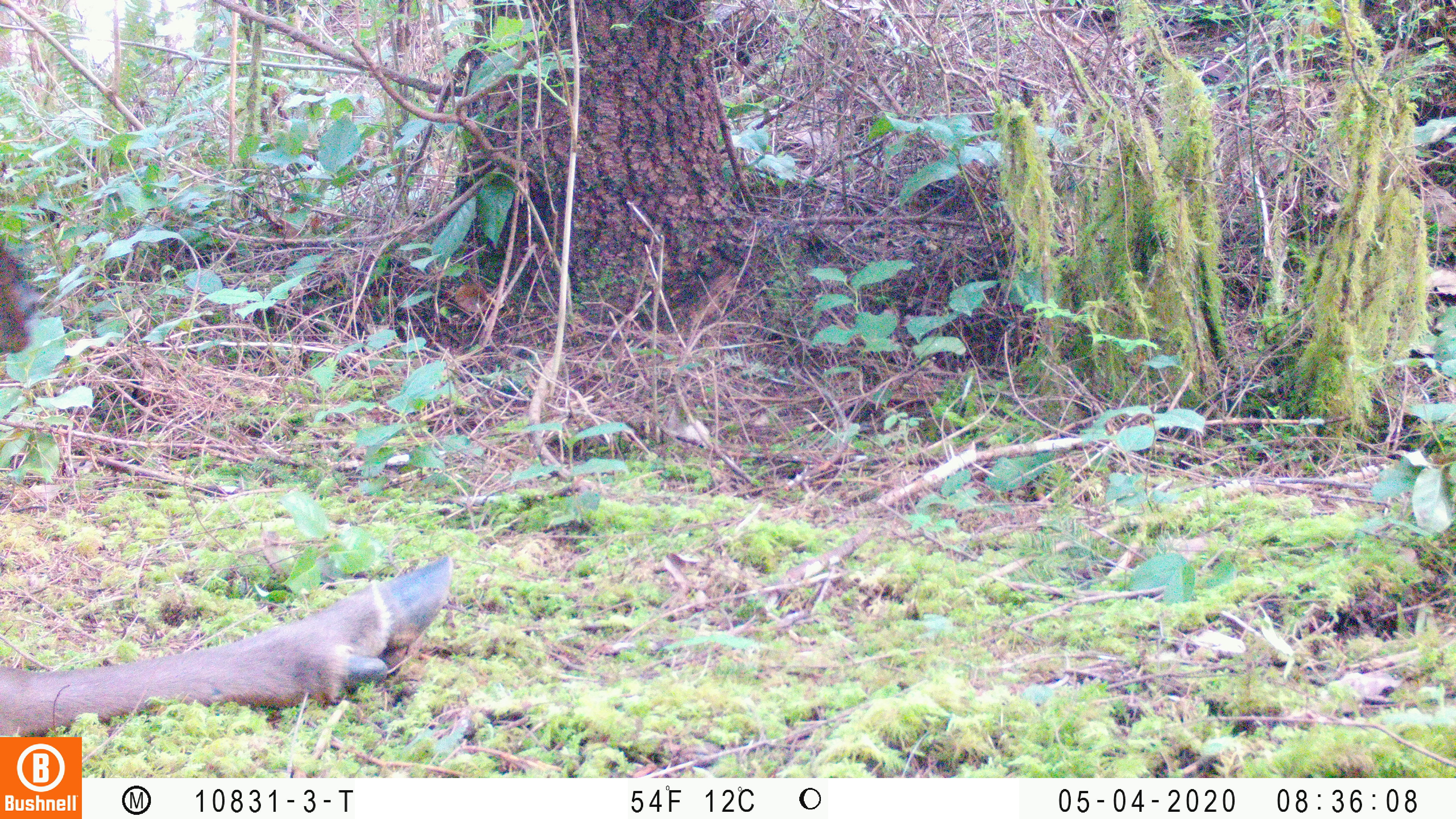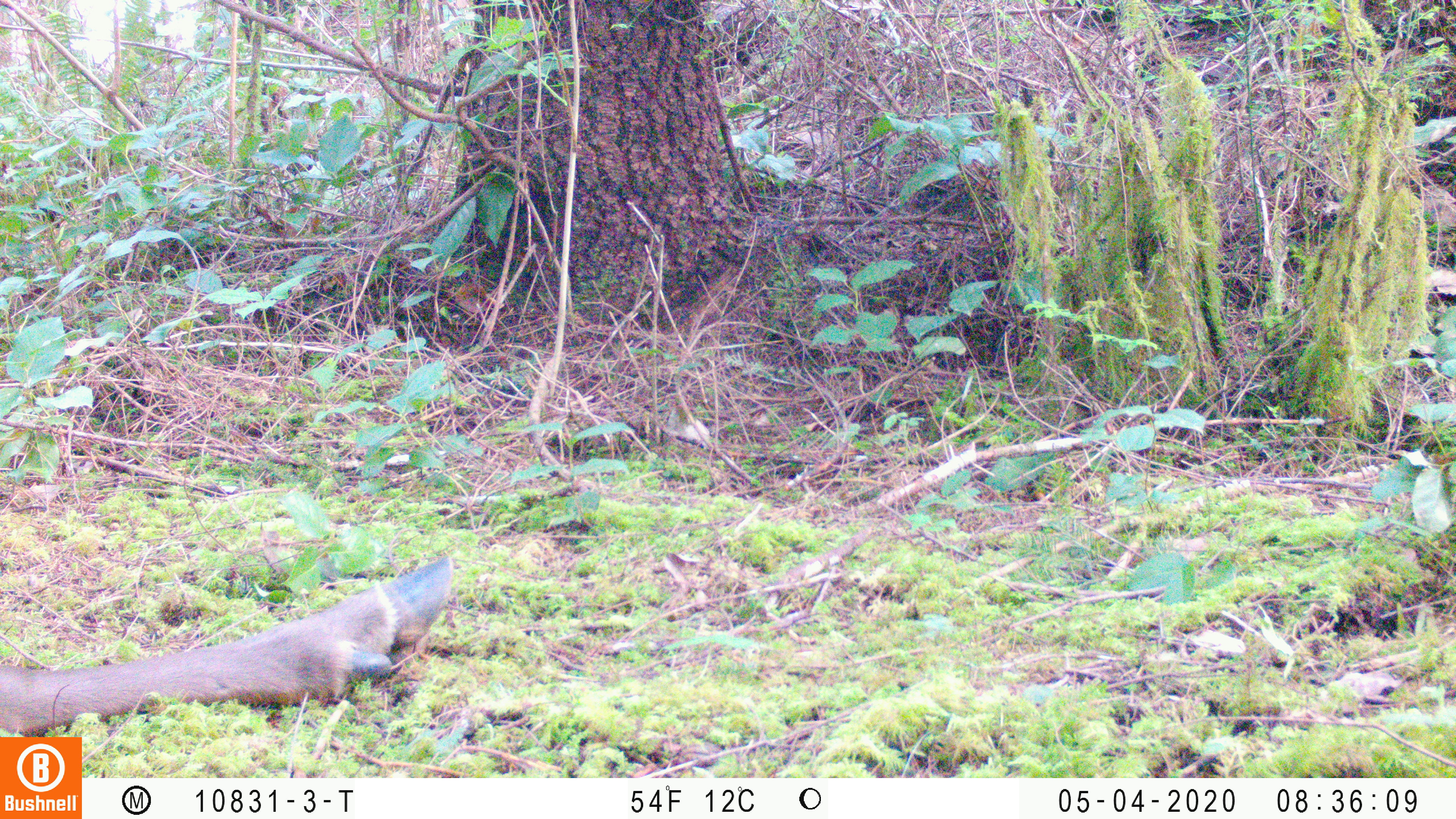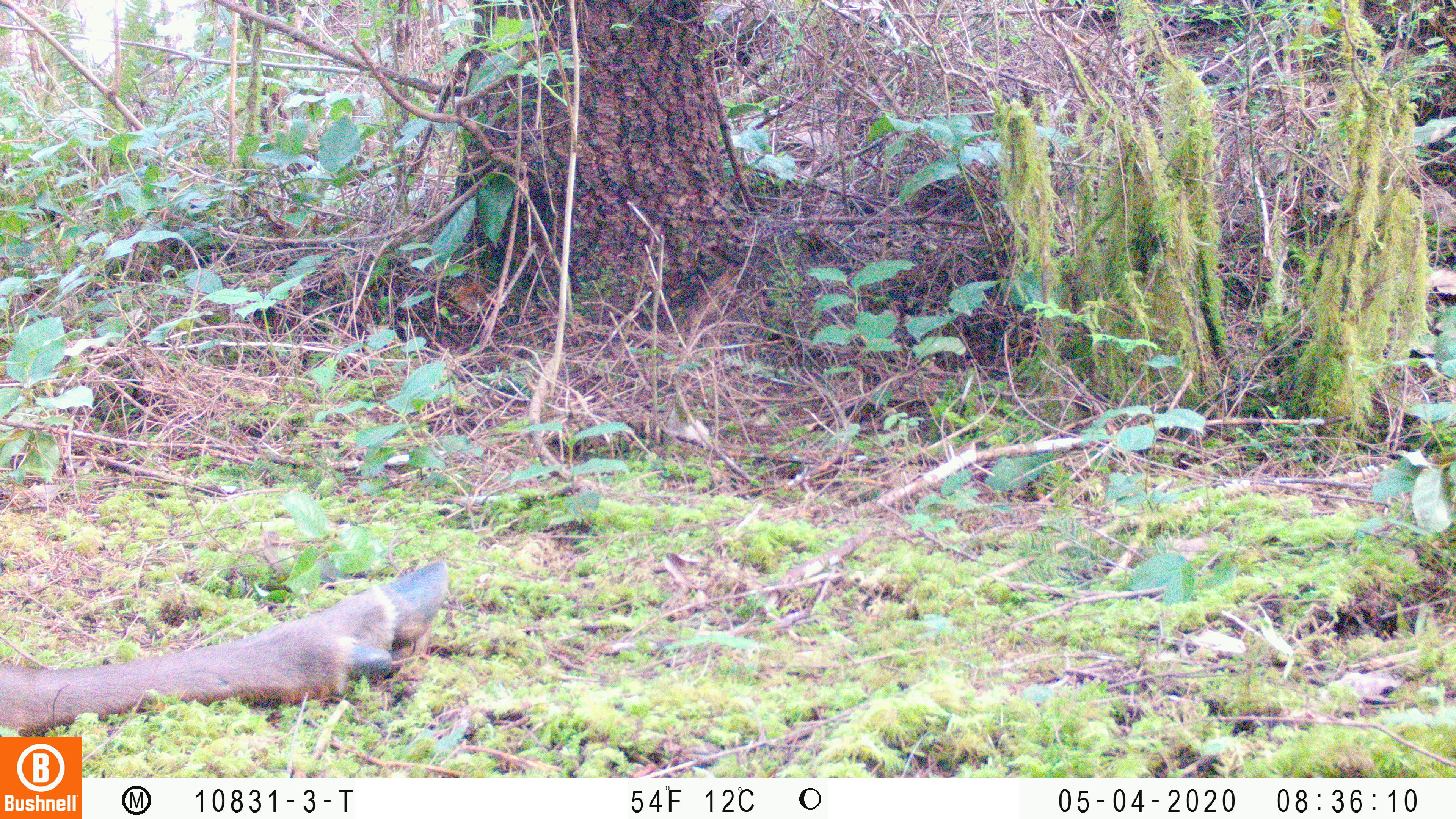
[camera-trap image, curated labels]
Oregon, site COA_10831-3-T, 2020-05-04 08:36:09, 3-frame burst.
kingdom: Animalia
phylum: Chordata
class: Mammalia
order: Artiodactyla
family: Cervidae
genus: Cervus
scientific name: Cervus canadensis roosevelti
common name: roosevelt elk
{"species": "roosevelt elk (Cervus canadensis roosevelti)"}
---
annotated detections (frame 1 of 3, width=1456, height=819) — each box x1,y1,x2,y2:
roosevelt elk: 2,234,454,727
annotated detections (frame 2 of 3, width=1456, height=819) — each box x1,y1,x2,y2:
roosevelt elk: 4,547,465,730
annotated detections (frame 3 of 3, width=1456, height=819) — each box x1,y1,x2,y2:
roosevelt elk: 4,554,461,730